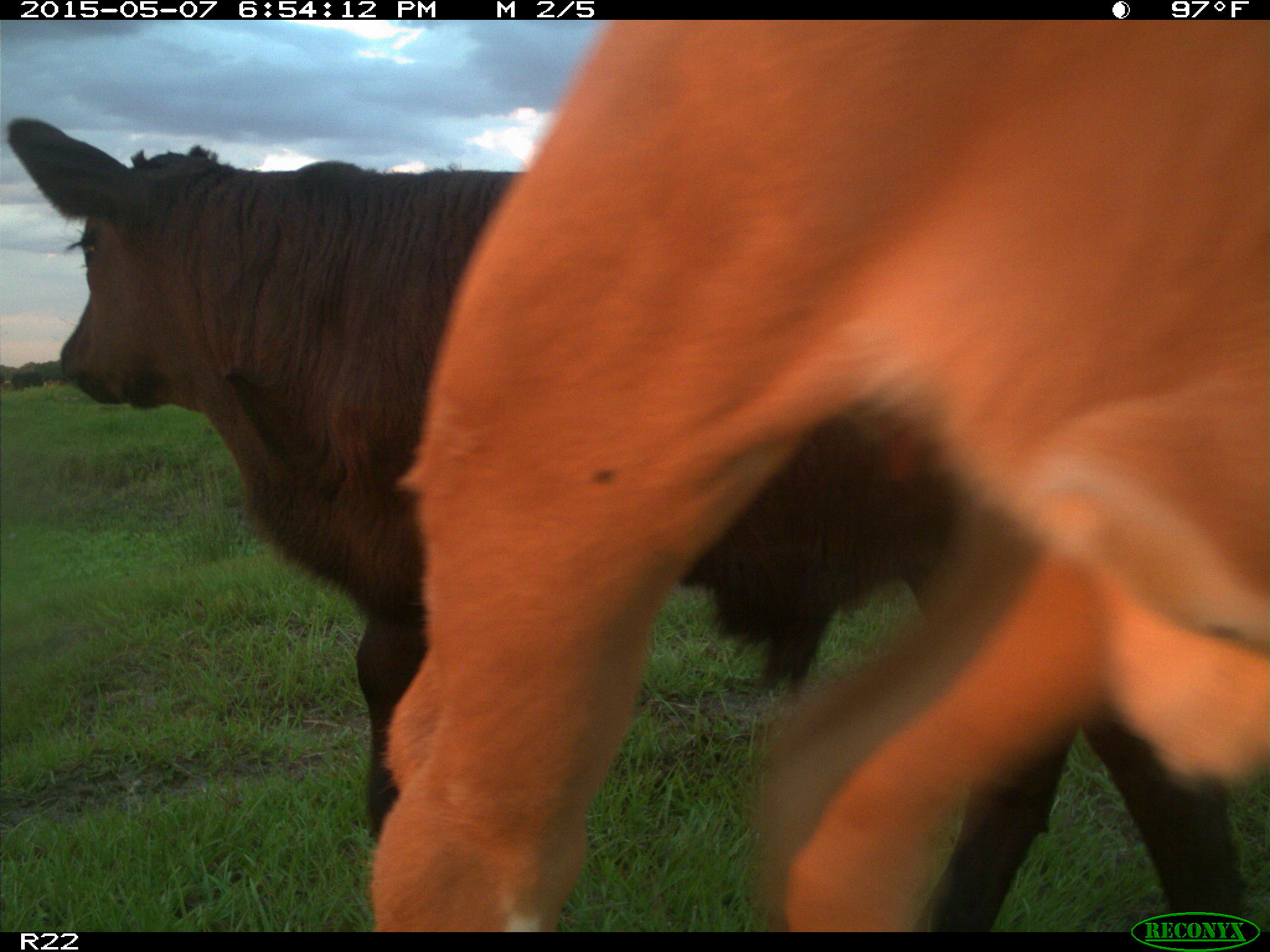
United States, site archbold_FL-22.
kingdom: Animalia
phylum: Chordata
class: Mammalia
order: Artiodactyla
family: Bovidae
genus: Bos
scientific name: Bos taurus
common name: domestic cow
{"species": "Bos taurus (domestic cow)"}